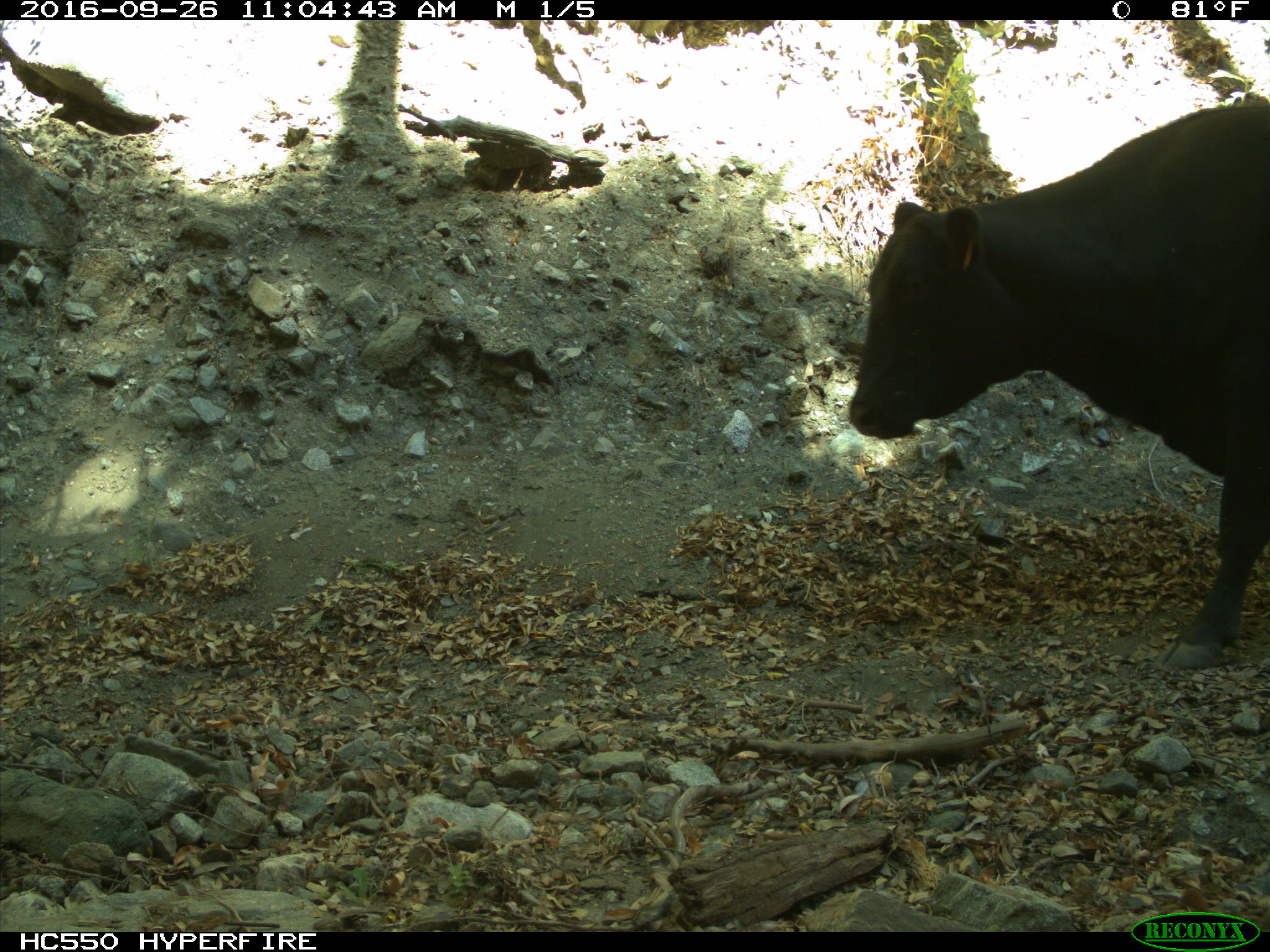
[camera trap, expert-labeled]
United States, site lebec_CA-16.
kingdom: Animalia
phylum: Chordata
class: Mammalia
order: Artiodactyla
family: Bovidae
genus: Bos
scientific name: Bos taurus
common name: domestic cow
Bos taurus (domestic cow).